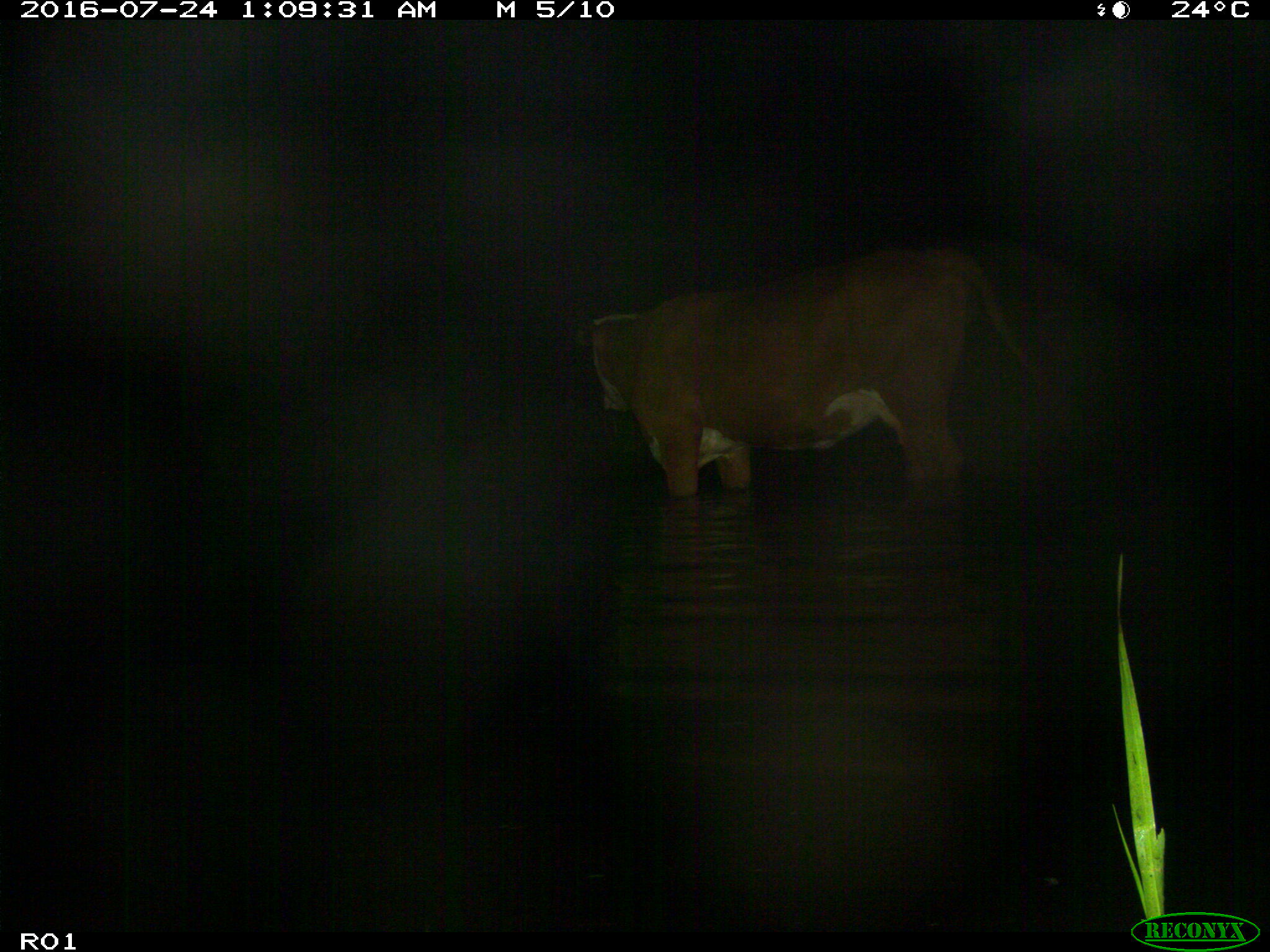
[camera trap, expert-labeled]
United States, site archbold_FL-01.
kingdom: Animalia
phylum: Chordata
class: Mammalia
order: Artiodactyla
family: Bovidae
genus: Bos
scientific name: Bos taurus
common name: domestic cow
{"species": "Bos taurus (domestic cow)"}